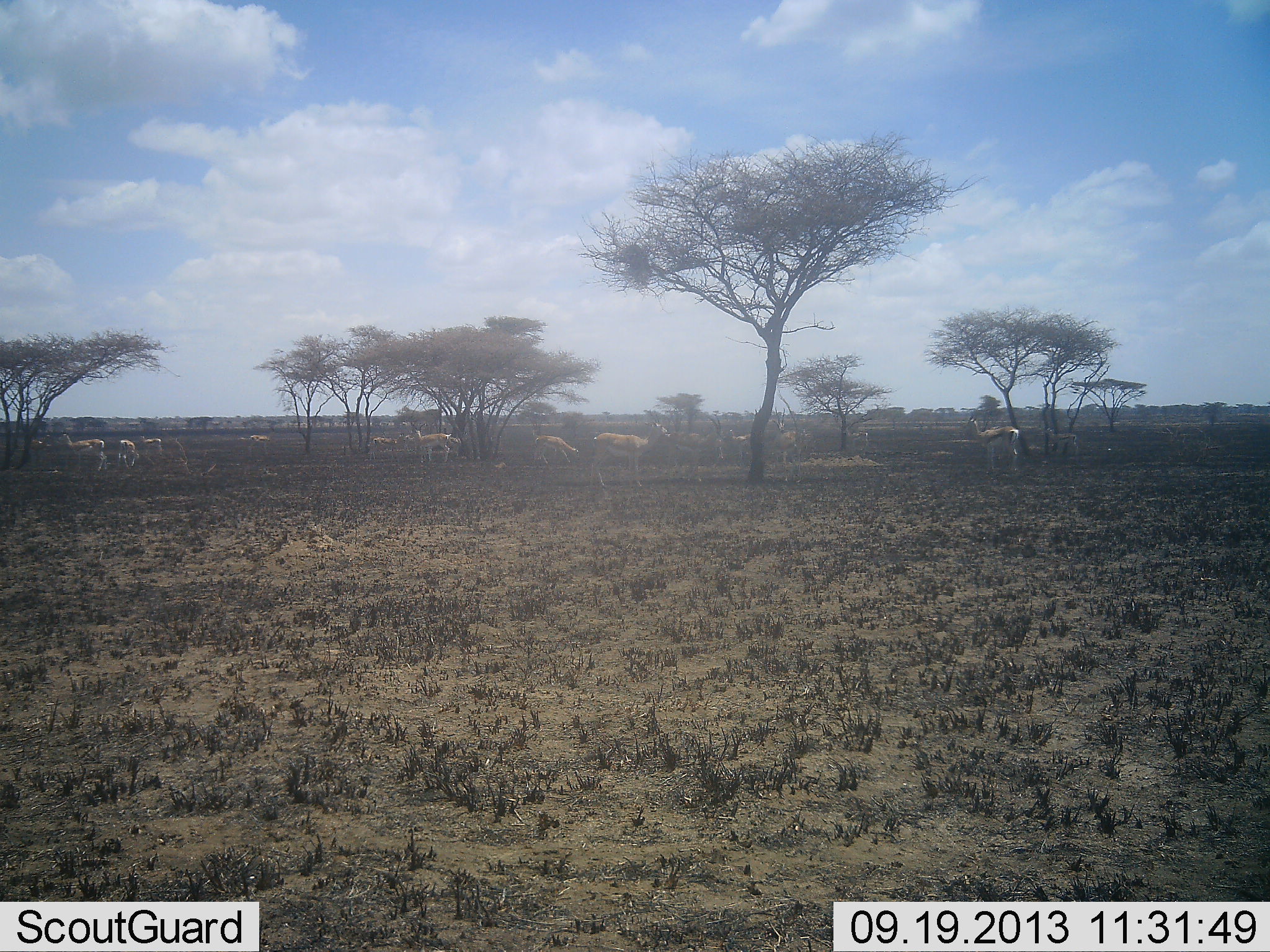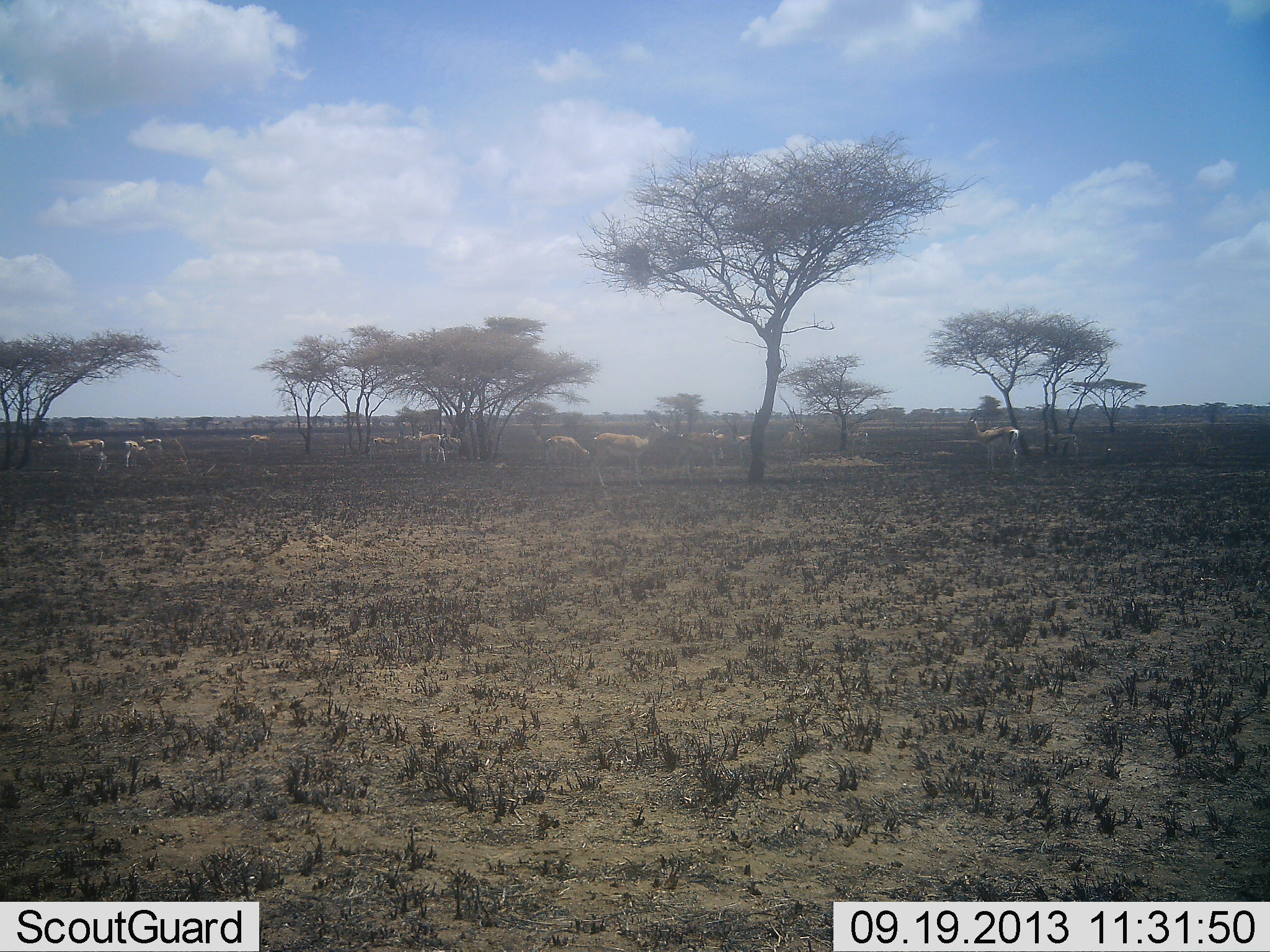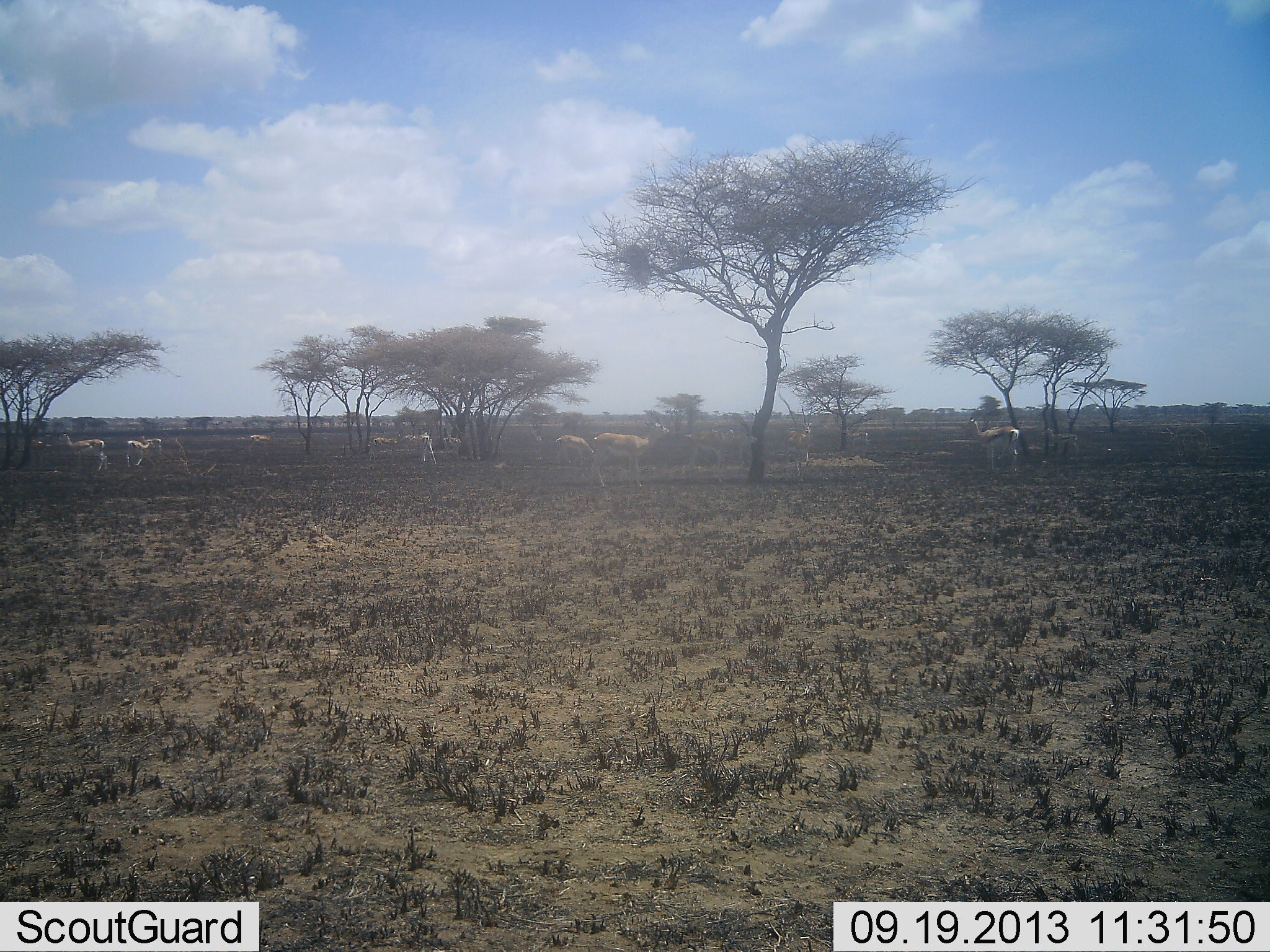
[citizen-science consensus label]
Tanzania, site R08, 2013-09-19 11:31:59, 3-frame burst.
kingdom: Animalia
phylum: Chordata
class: Mammalia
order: Artiodactyla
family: Bovidae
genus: Eudorcas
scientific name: Eudorcas thomsonii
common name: thomson's gazelle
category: gazellethomsons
Gazellethomsons (thomson's gazelle) (Eudorcas thomsonii), count 11-50. Behavior (volunteer vote fractions): standing 94%, resting 0%, moving 25%, interacting 0%. Young present (vote fraction): 0%. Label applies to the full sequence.